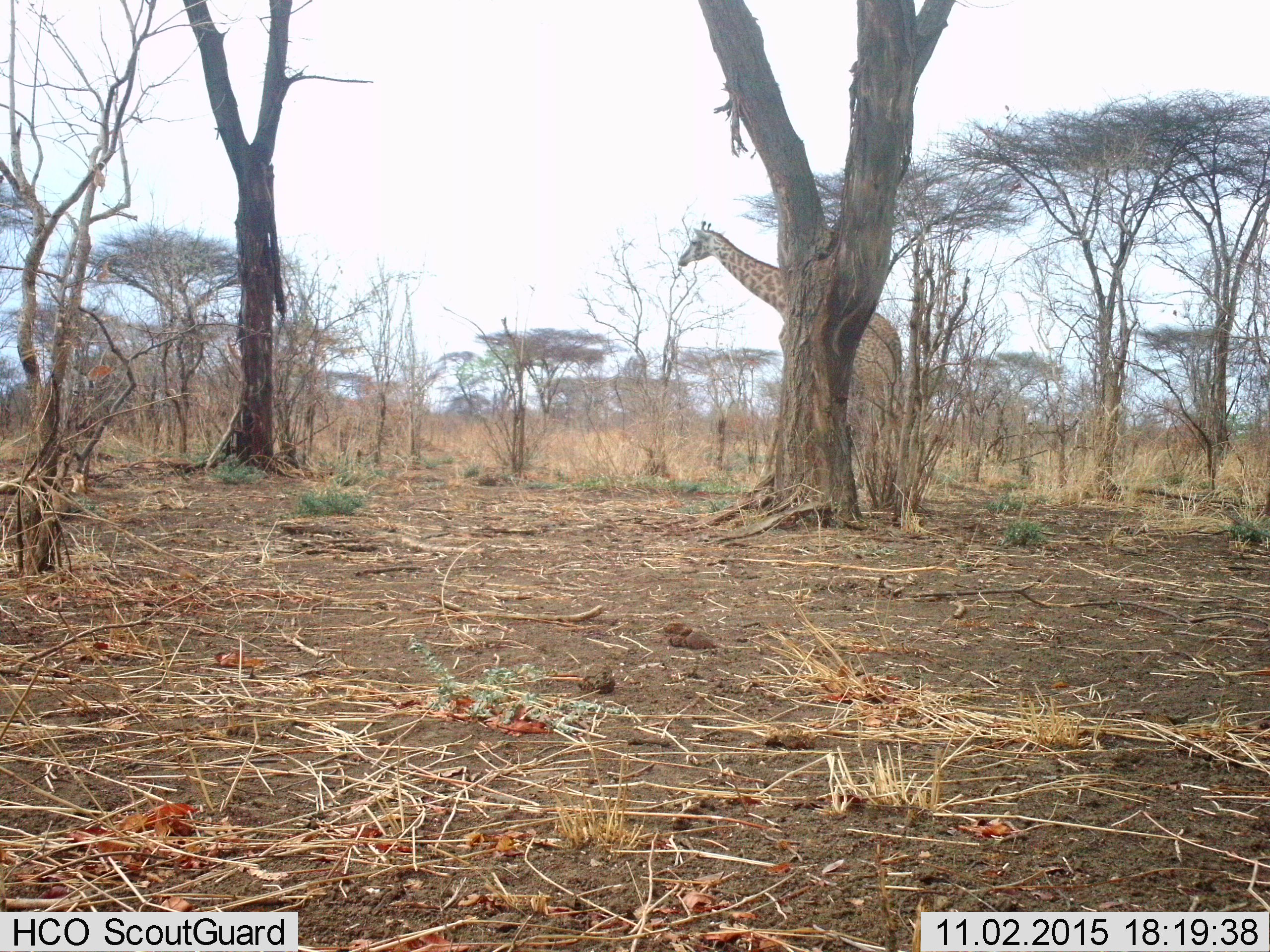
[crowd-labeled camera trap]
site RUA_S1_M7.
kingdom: Animalia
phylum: Chordata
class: Mammalia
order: Artiodactyla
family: Giraffidae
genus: Giraffa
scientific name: Giraffa camelopardalis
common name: giraffe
Giraffe (Giraffa camelopardalis), count 1. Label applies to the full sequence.